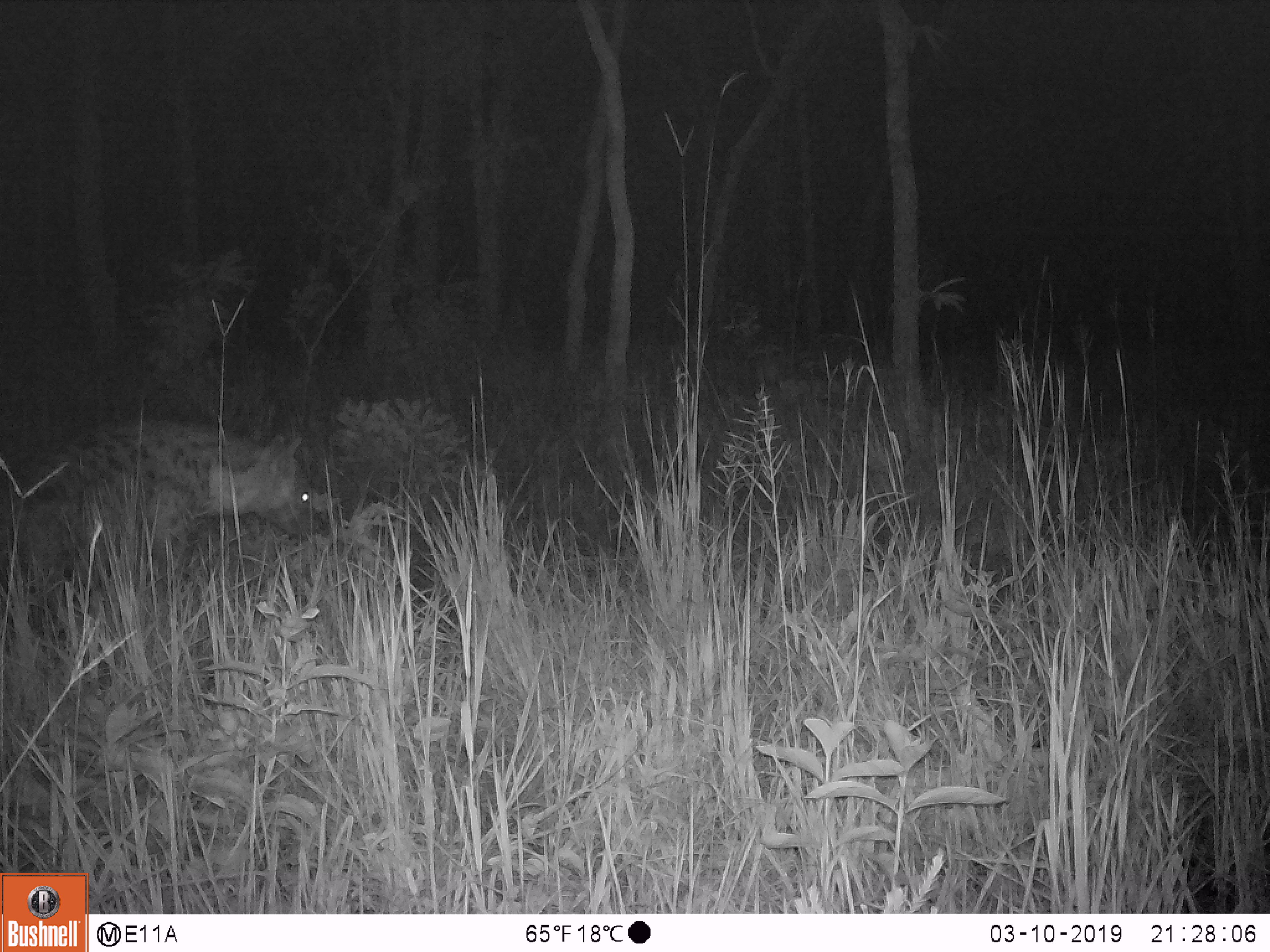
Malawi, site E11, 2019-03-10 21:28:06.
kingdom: Animalia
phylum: Chordata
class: Mammalia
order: Carnivora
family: Hyaenidae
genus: Crocuta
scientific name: Crocuta crocuta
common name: spotted hyena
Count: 1.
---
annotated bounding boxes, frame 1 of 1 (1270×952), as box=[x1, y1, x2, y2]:
spotted hyena: box=[6, 408, 335, 605]